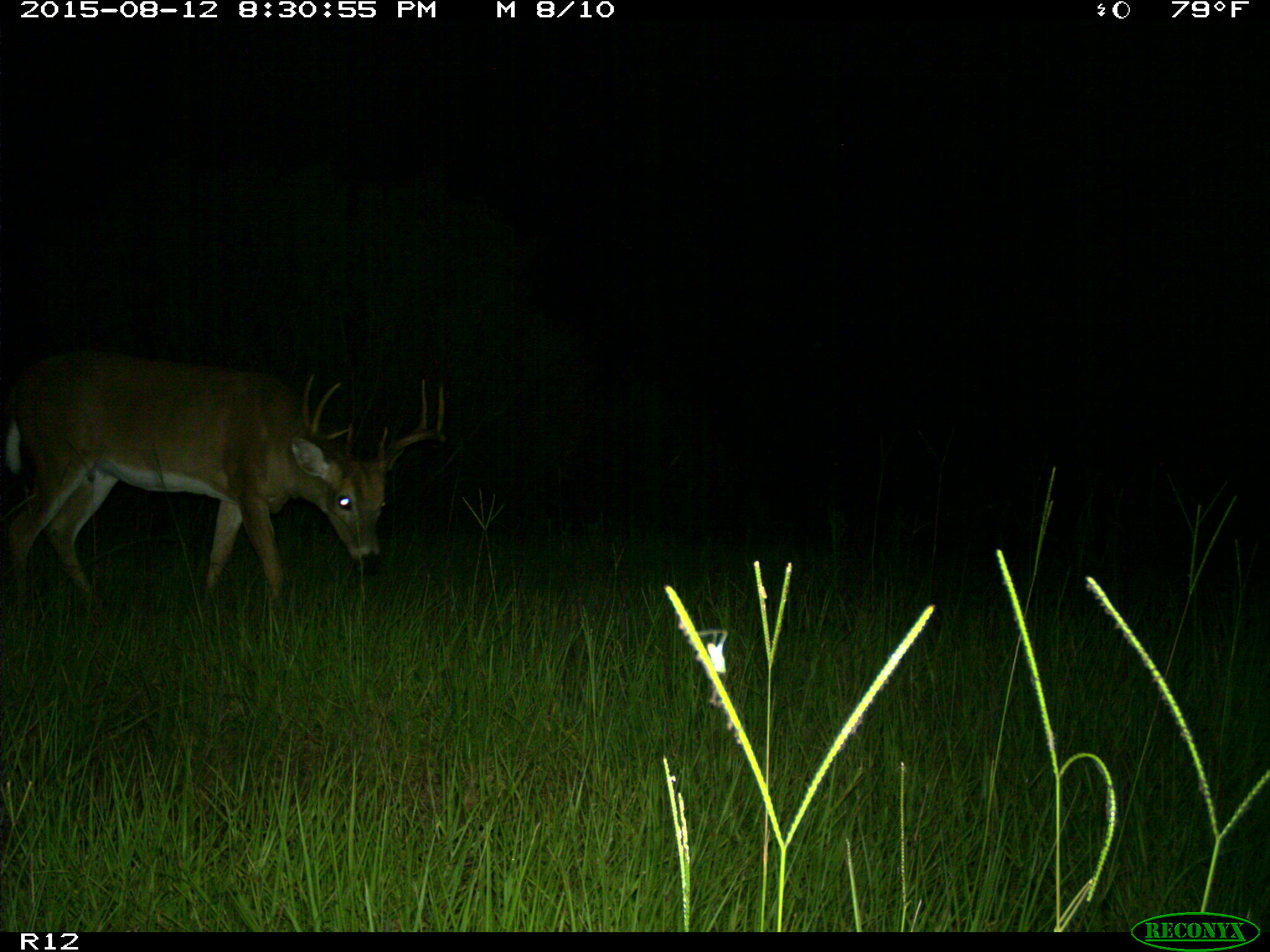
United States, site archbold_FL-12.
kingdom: Animalia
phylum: Chordata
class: Mammalia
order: Artiodactyla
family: Cervidae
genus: Odocoileus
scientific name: Odocoileus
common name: deer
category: unidentified deer